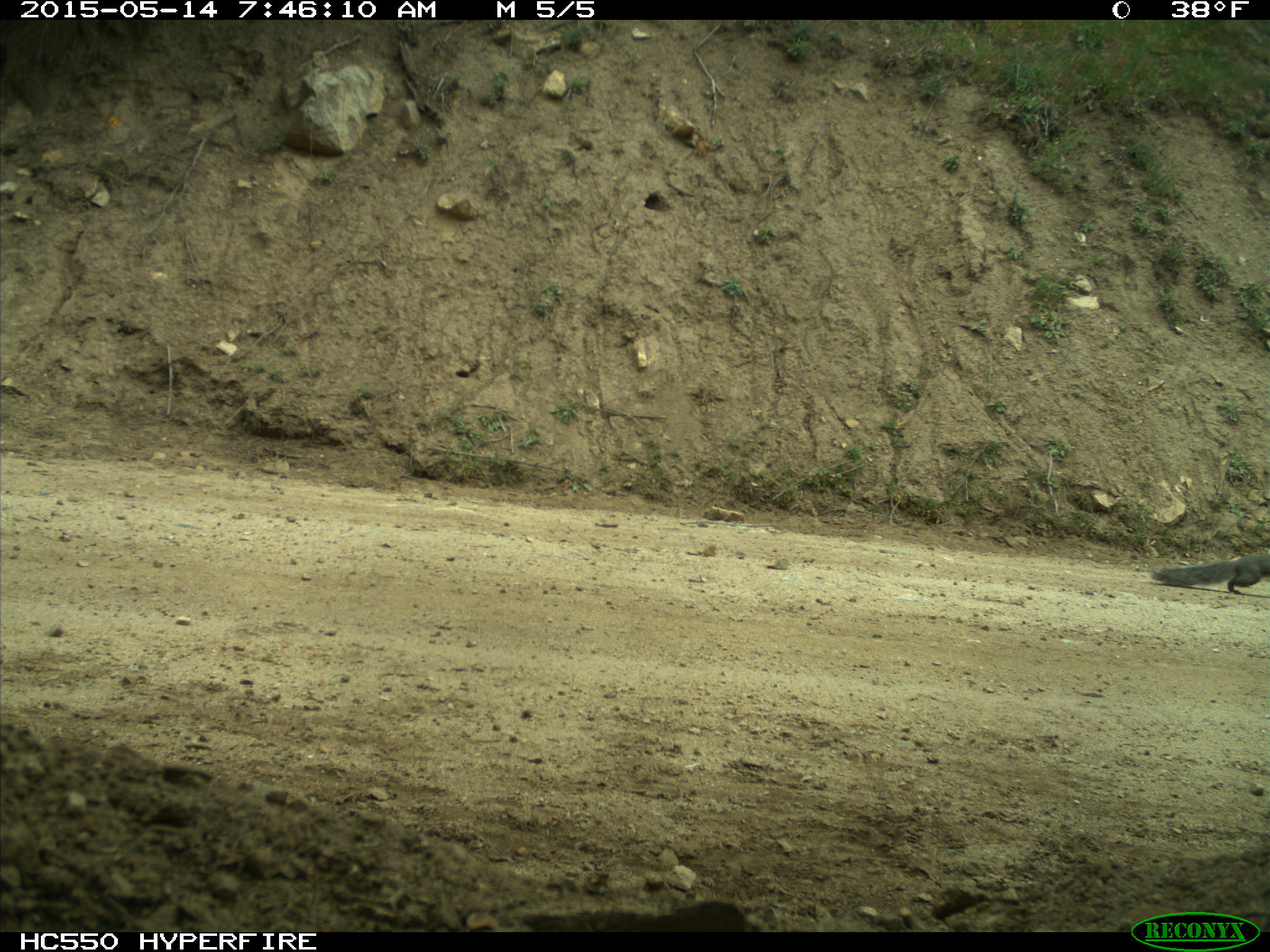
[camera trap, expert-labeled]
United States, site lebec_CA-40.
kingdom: Animalia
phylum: Chordata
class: Mammalia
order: Rodentia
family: Sciuridae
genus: Sciurus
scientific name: Sciurus carolinensis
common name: eastern gray squirrel